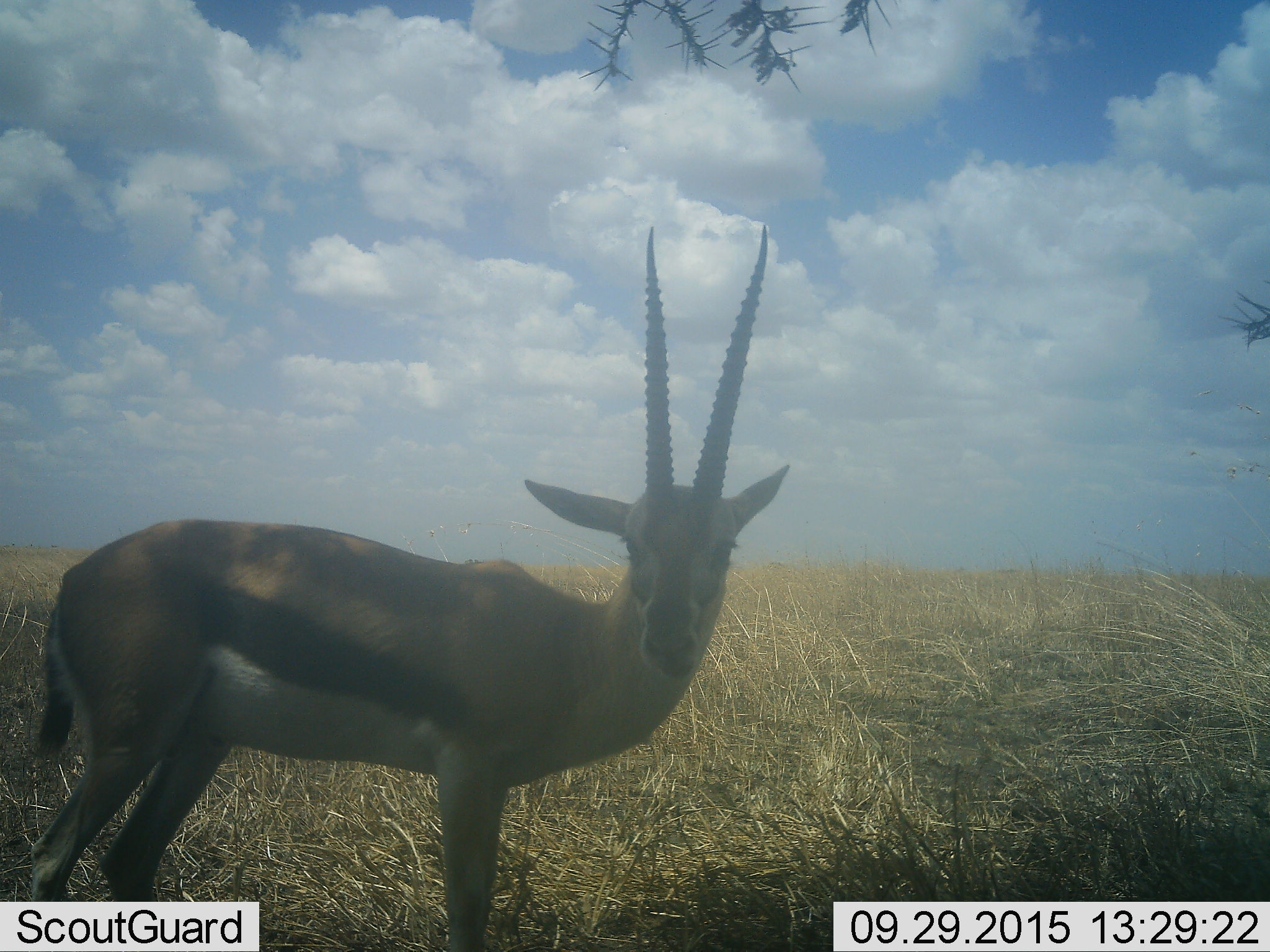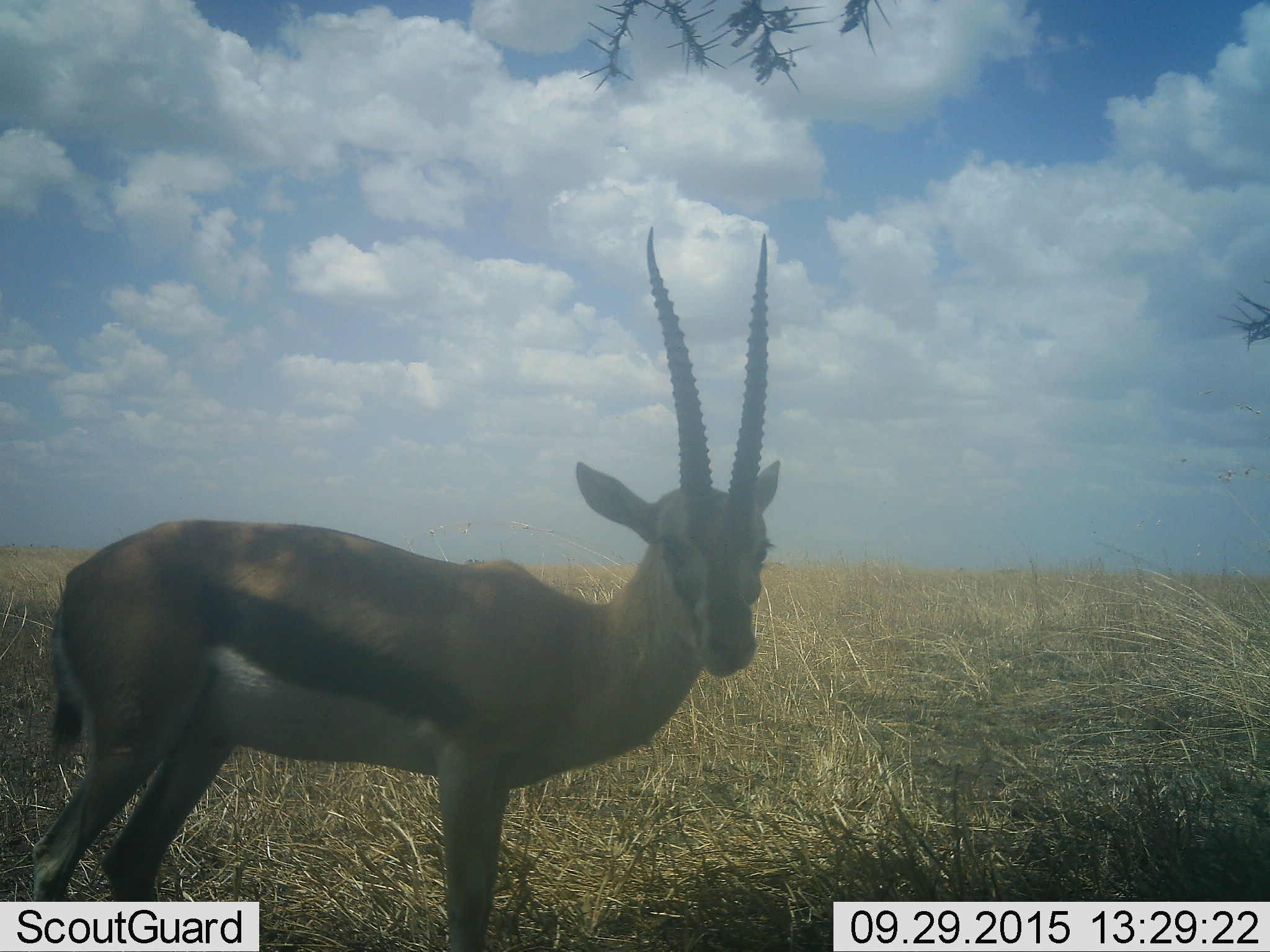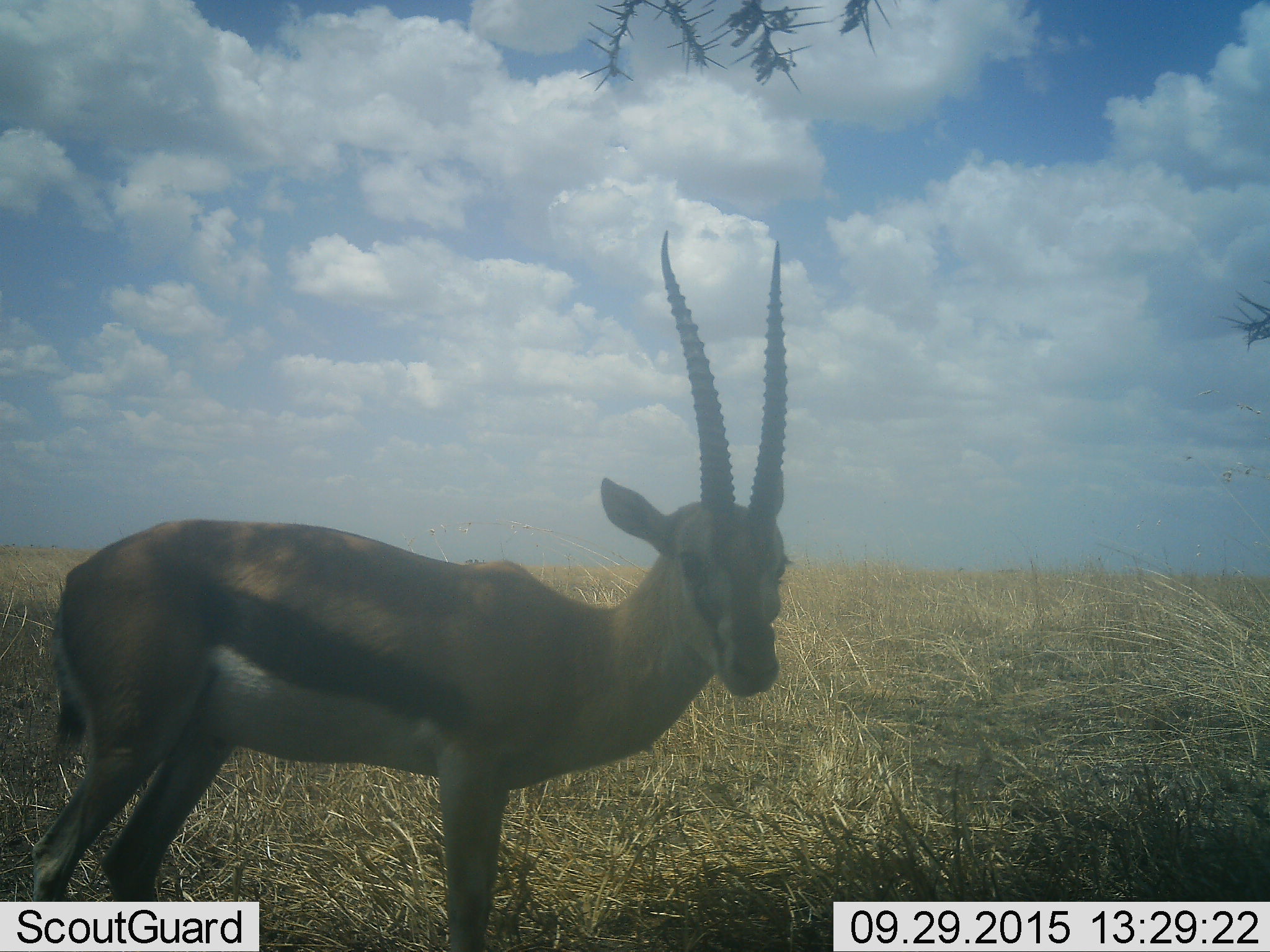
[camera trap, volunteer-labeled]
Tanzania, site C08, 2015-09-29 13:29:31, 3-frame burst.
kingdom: Animalia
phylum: Chordata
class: Mammalia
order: Artiodactyla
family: Bovidae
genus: Eudorcas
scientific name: Eudorcas thomsonii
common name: thomson's gazelle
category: gazellethomsons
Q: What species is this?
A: Gazellethomsons (thomson's gazelle) (Eudorcas thomsonii).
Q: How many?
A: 1.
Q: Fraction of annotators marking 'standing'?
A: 100%.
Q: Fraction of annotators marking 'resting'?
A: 0%.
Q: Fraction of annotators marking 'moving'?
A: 0%.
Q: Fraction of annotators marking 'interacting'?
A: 0%.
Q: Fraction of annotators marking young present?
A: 0%.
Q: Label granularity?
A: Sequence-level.